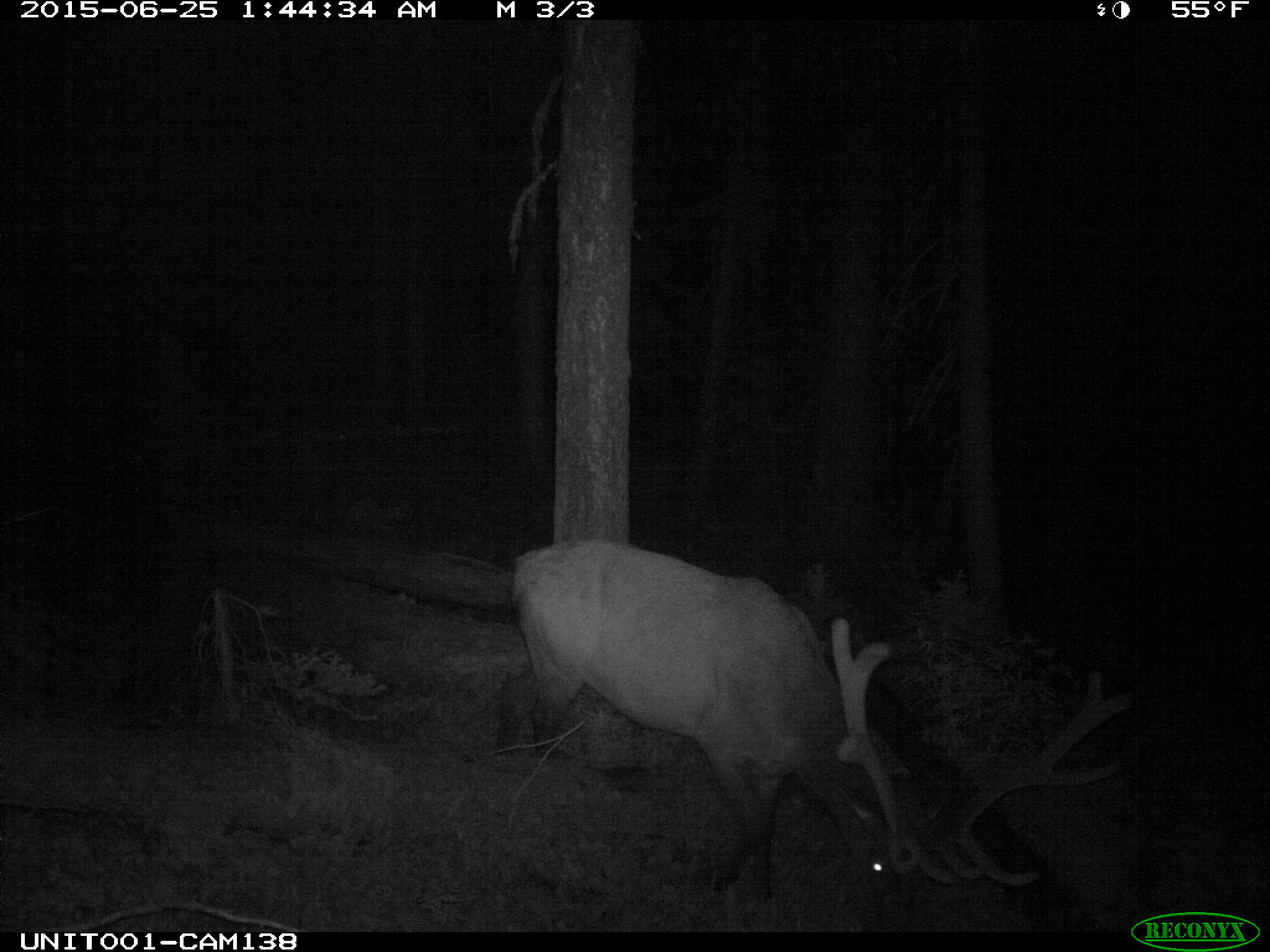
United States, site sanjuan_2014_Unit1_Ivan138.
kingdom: Animalia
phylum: Chordata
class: Mammalia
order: Artiodactyla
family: Cervidae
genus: Cervus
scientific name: Cervus elaphus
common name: red deer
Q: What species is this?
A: Cervus elaphus (red deer).